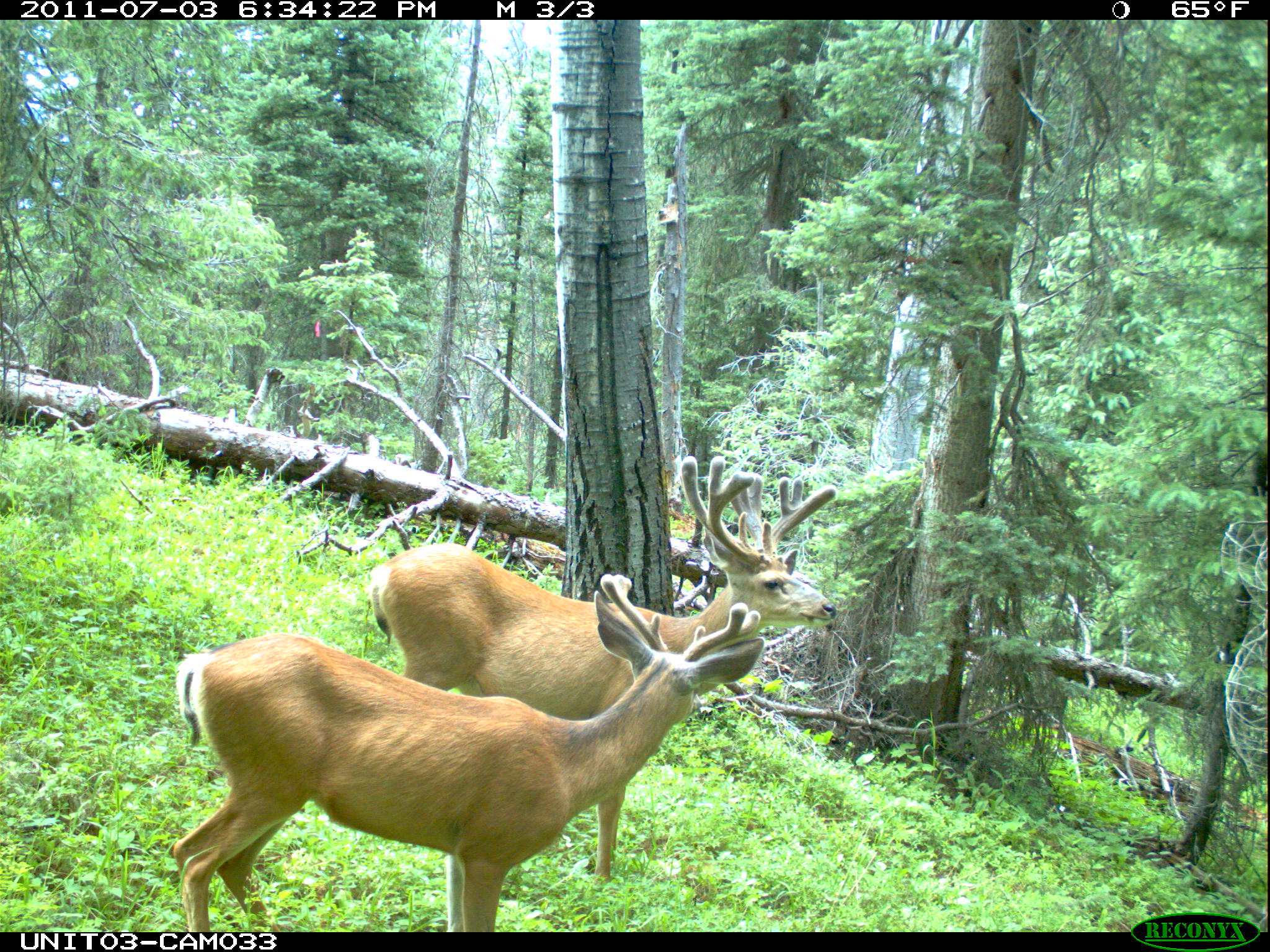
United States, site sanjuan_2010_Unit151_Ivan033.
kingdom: Animalia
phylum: Chordata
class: Mammalia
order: Artiodactyla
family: Cervidae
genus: Odocoileus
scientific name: Odocoileus hemionus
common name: mule deer